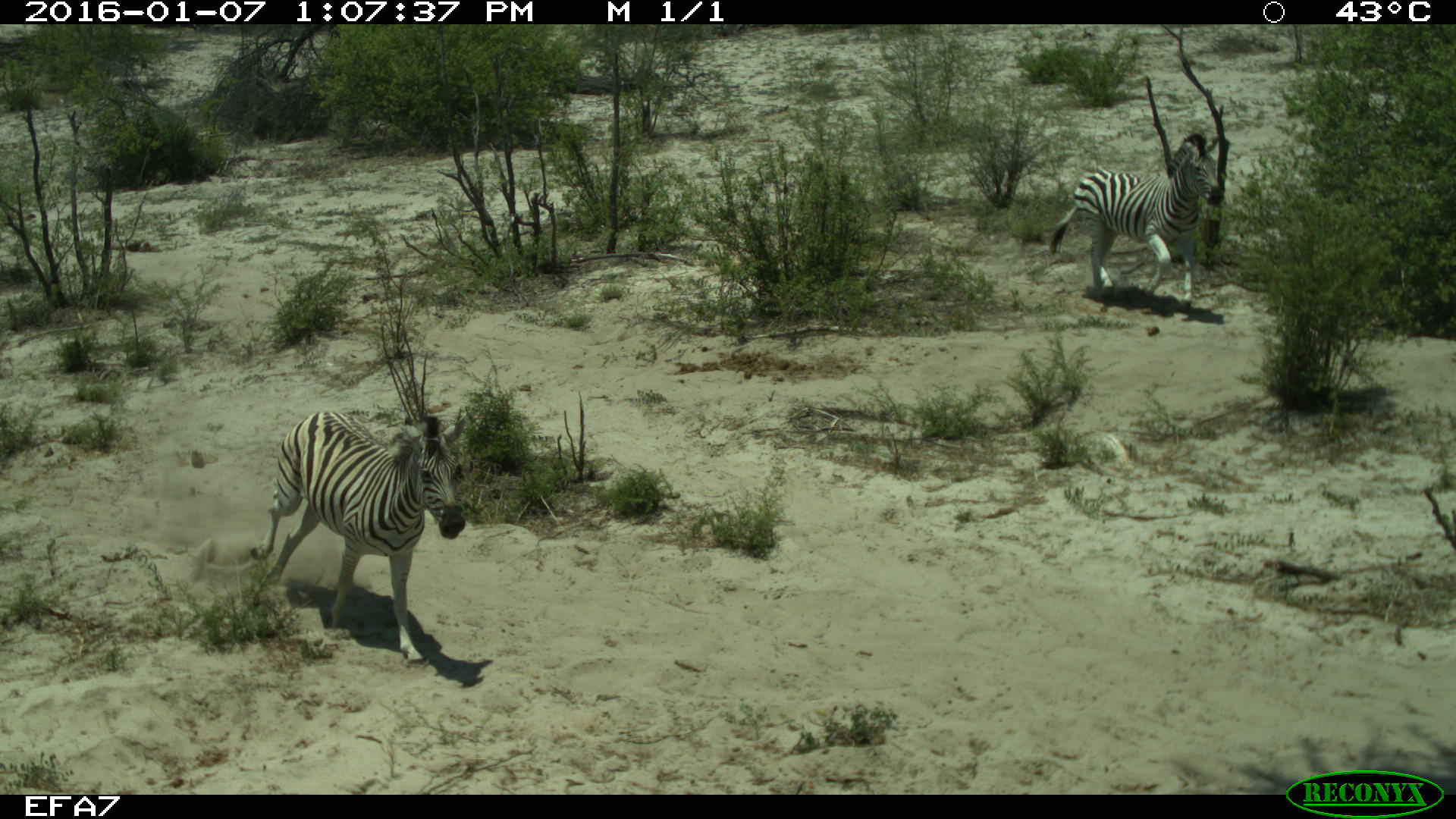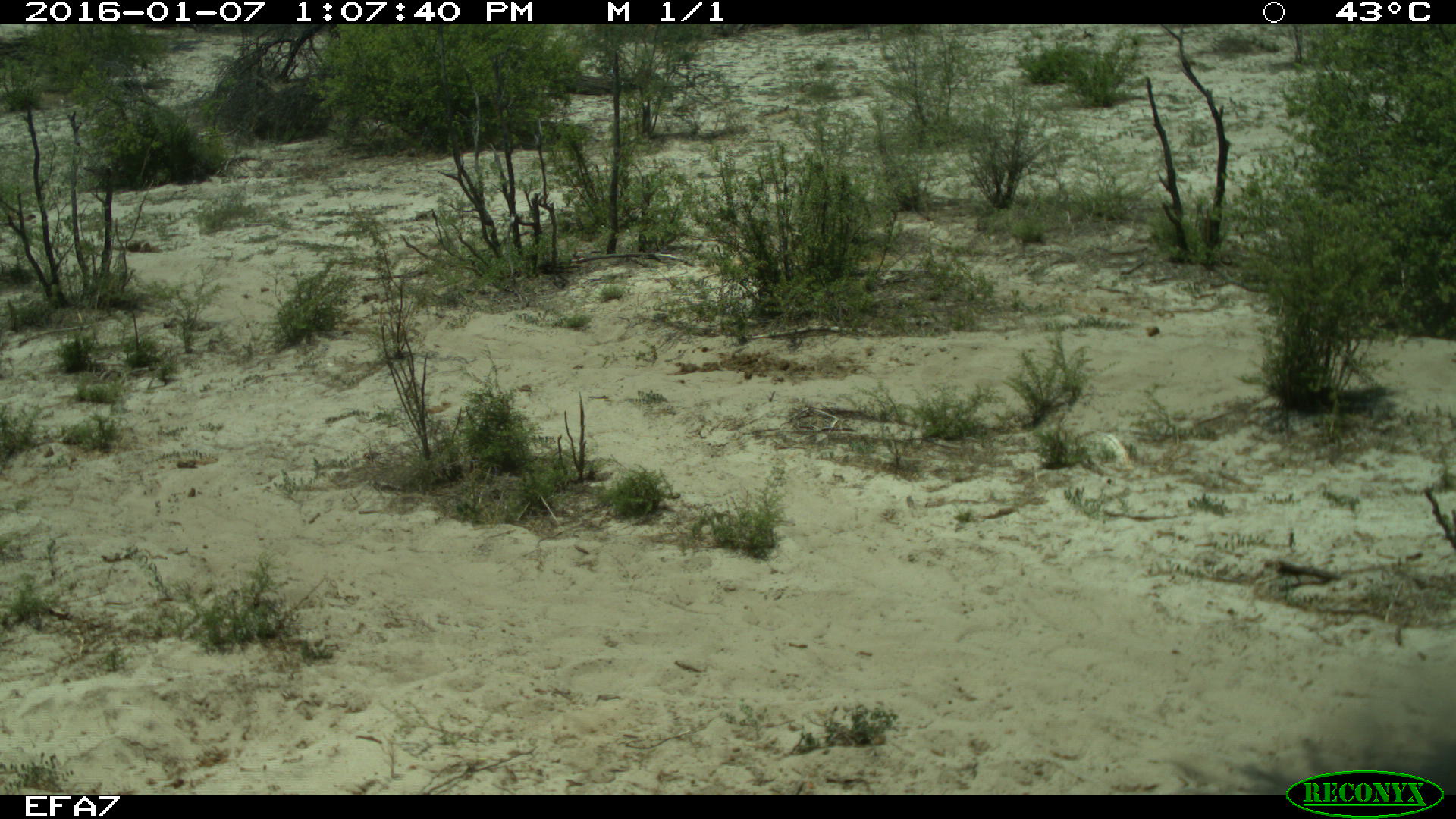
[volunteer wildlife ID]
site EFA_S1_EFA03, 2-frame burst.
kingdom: Animalia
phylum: Chordata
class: Mammalia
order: Perissodactyla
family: Equidae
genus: Equus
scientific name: Equus quagga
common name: plains zebra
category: zebraplains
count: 2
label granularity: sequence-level